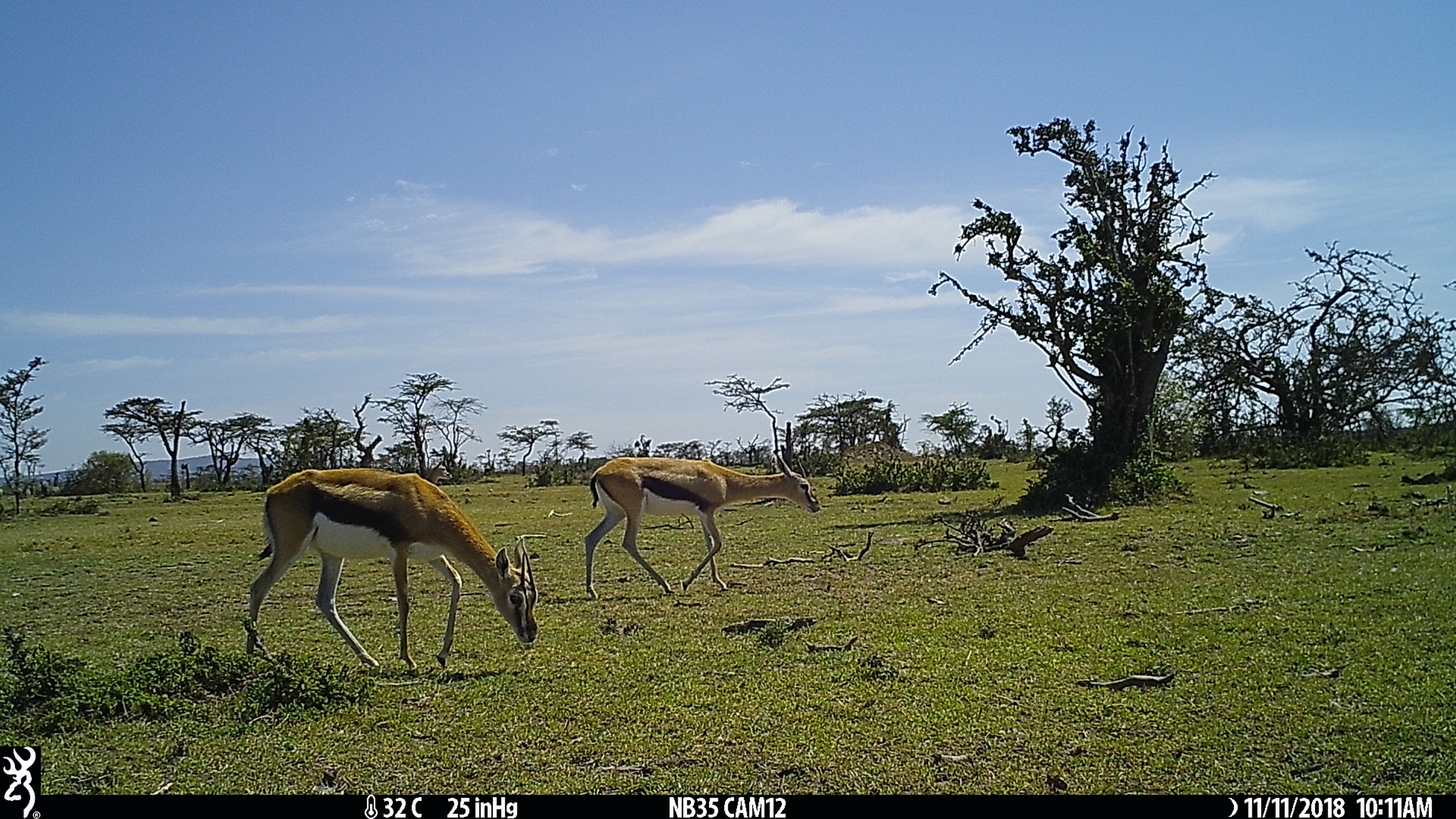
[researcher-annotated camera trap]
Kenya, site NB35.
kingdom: Animalia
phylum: Chordata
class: Mammalia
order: Artiodactyla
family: Bovidae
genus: Eudorcas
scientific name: Eudorcas thomsonii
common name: thomon's gazelle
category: gazelle thomsons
Gazelle thomsons (thomon's gazelle) (Eudorcas thomsonii).